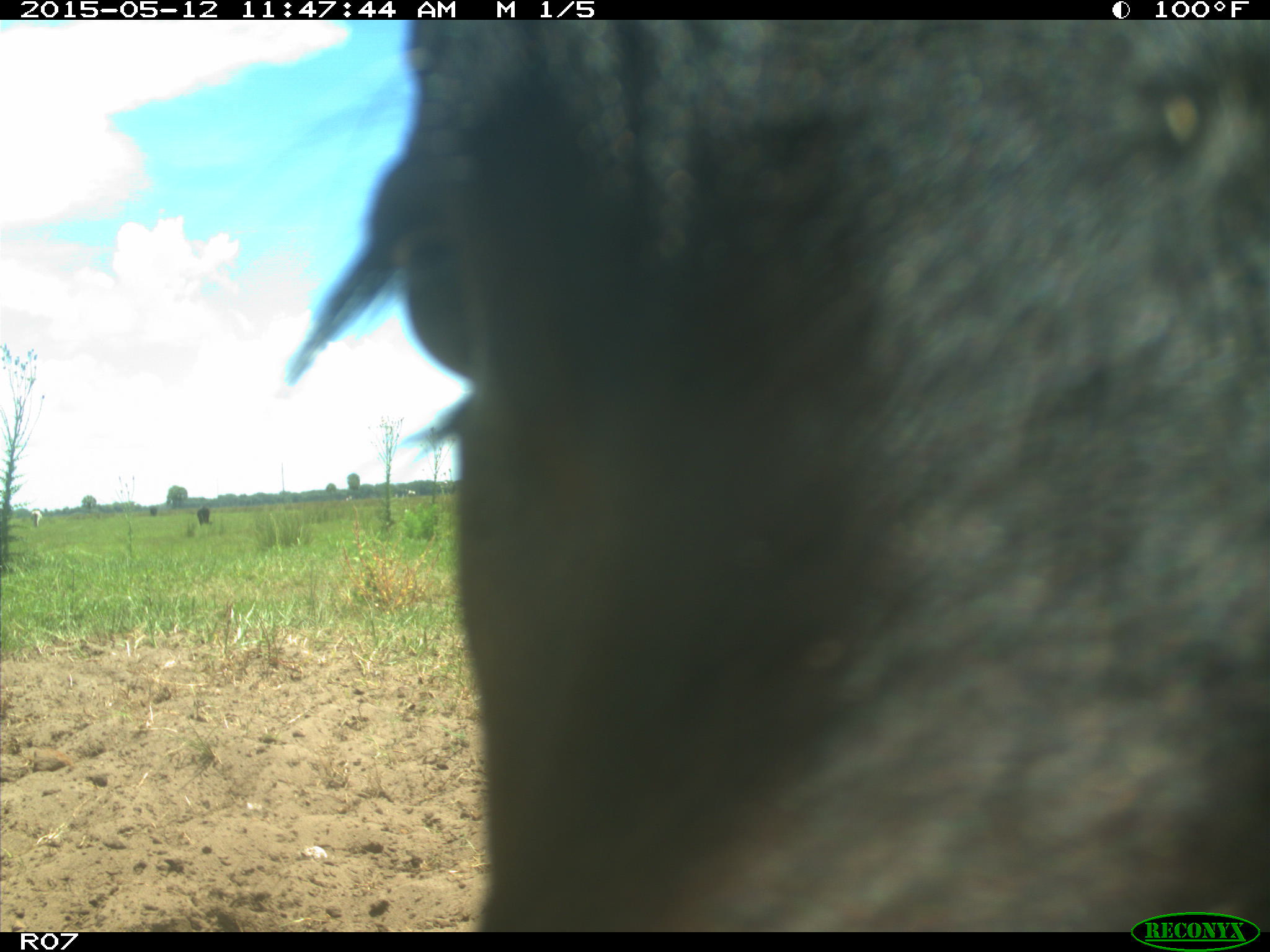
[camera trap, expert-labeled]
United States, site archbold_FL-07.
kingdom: Animalia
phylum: Chordata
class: Mammalia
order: Artiodactyla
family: Bovidae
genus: Bos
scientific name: Bos taurus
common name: domestic cow